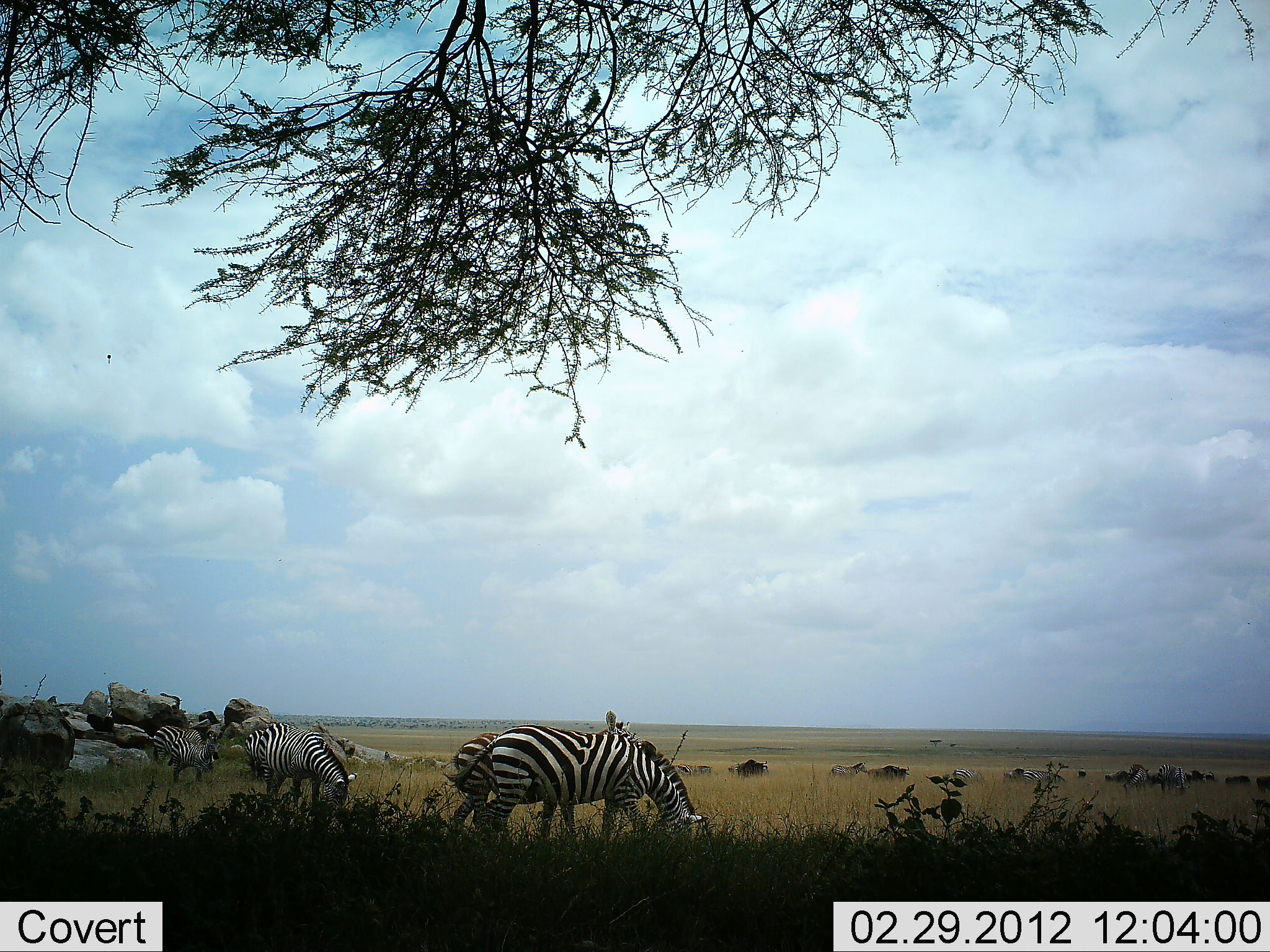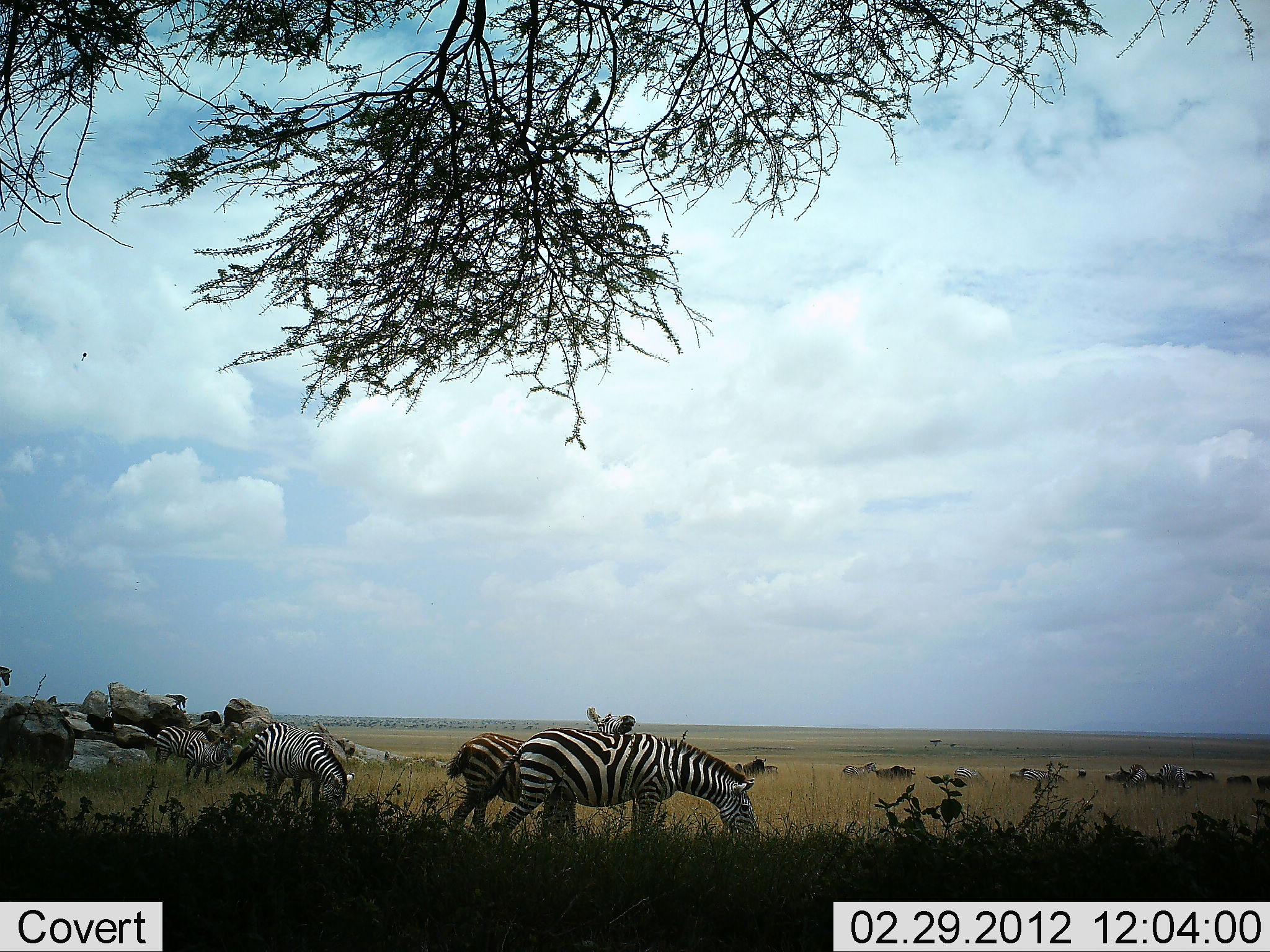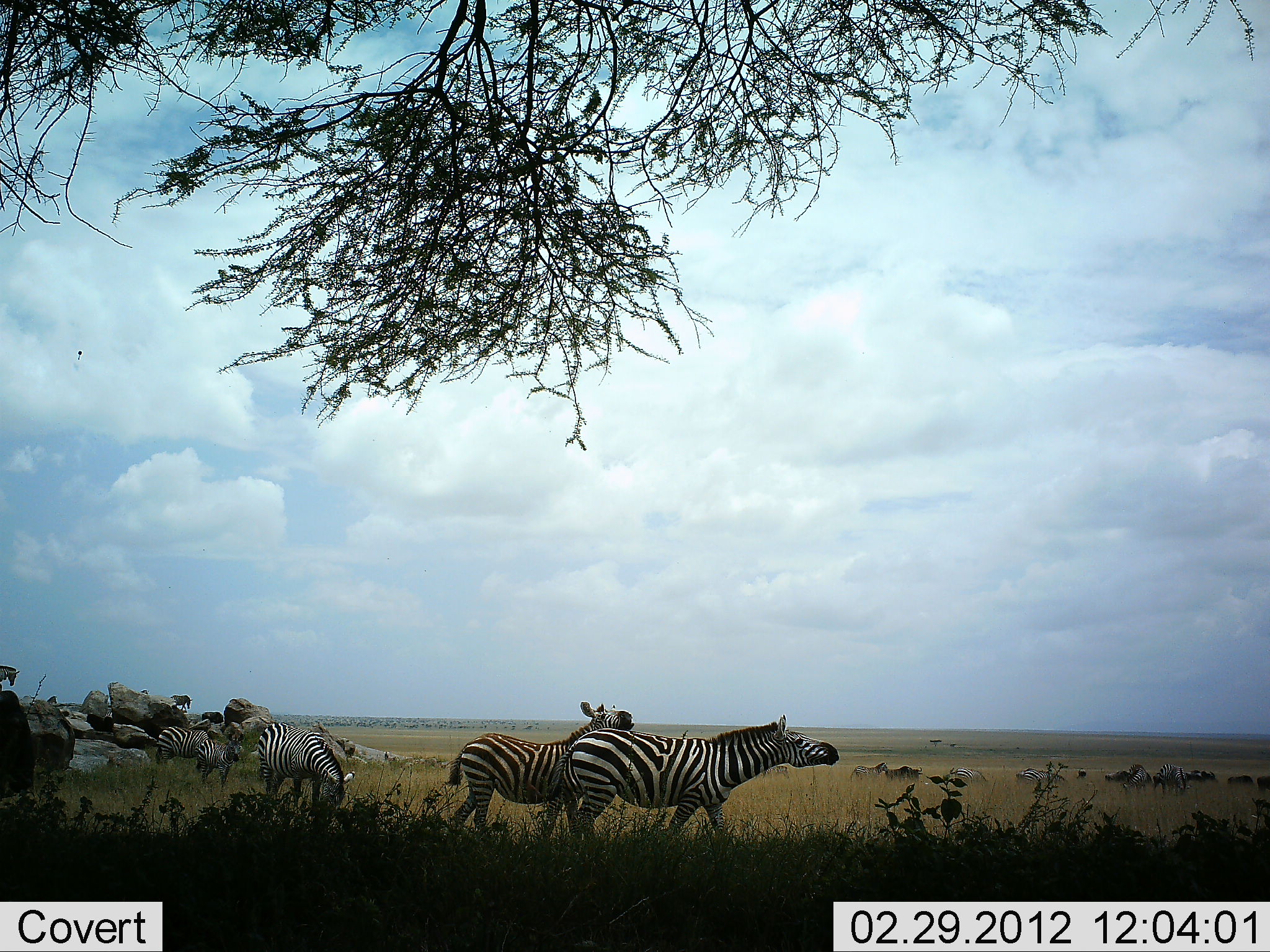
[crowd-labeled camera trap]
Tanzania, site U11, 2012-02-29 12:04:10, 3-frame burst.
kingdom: Animalia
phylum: Chordata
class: Mammalia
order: Artiodactyla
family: Bovidae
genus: Connochaetes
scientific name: Connochaetes taurinus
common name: blue wildebeest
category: wildebeest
Wildebeest (blue wildebeest) (Connochaetes taurinus), count 11-50. Behavior (volunteer vote fractions): standing 38%, resting 8%, moving 54%, interacting 0%. Young present (vote fraction): 0%. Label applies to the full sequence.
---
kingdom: Animalia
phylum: Chordata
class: Mammalia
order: Perissodactyla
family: Equidae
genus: Equus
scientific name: Equus quagga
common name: plains zebra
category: zebra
Zebra (plains zebra) (Equus quagga), count 8. Behavior (volunteer vote fractions): standing 64%, resting 4%, moving 64%, interacting 28%. Young present (vote fraction): 24%. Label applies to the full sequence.